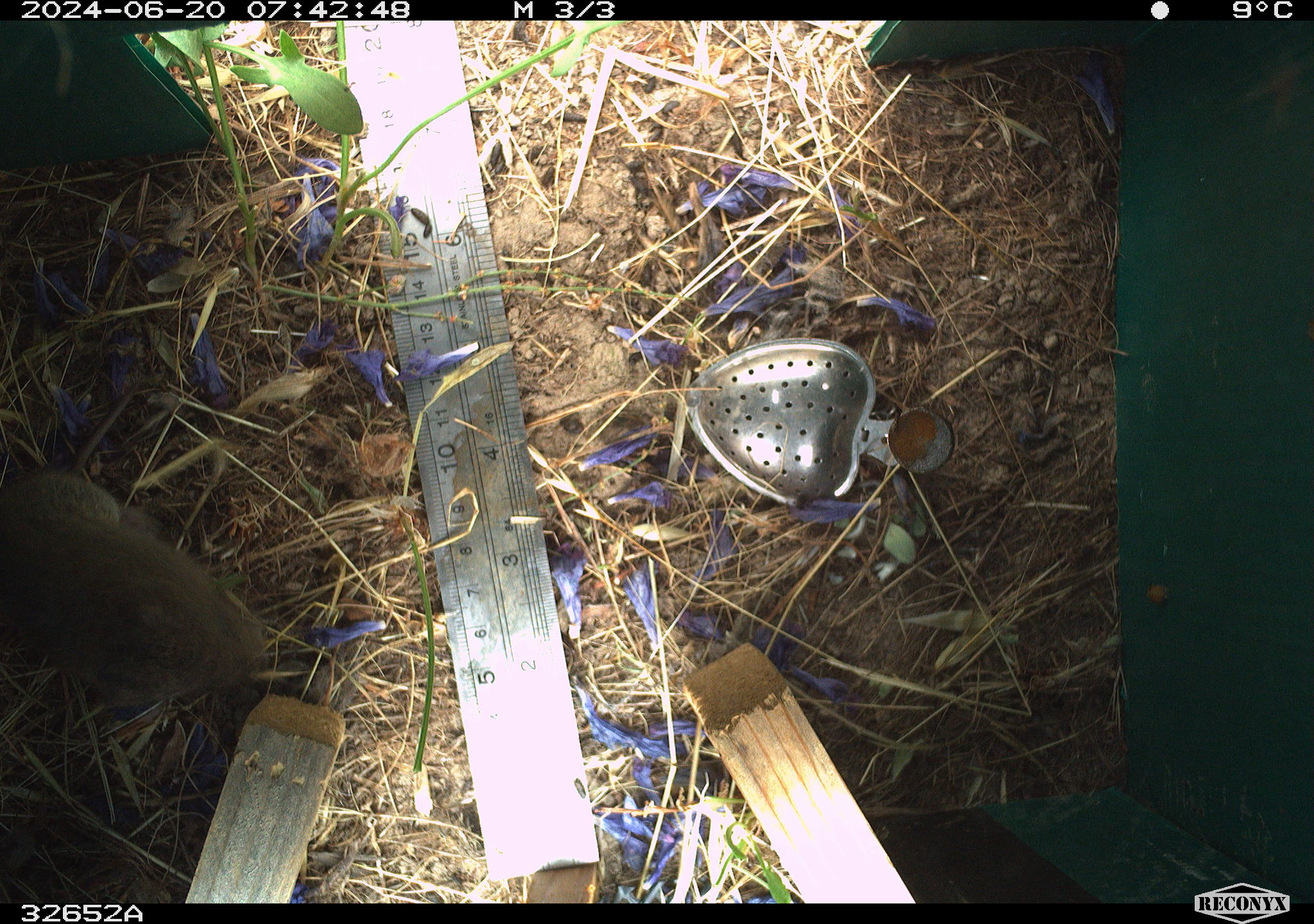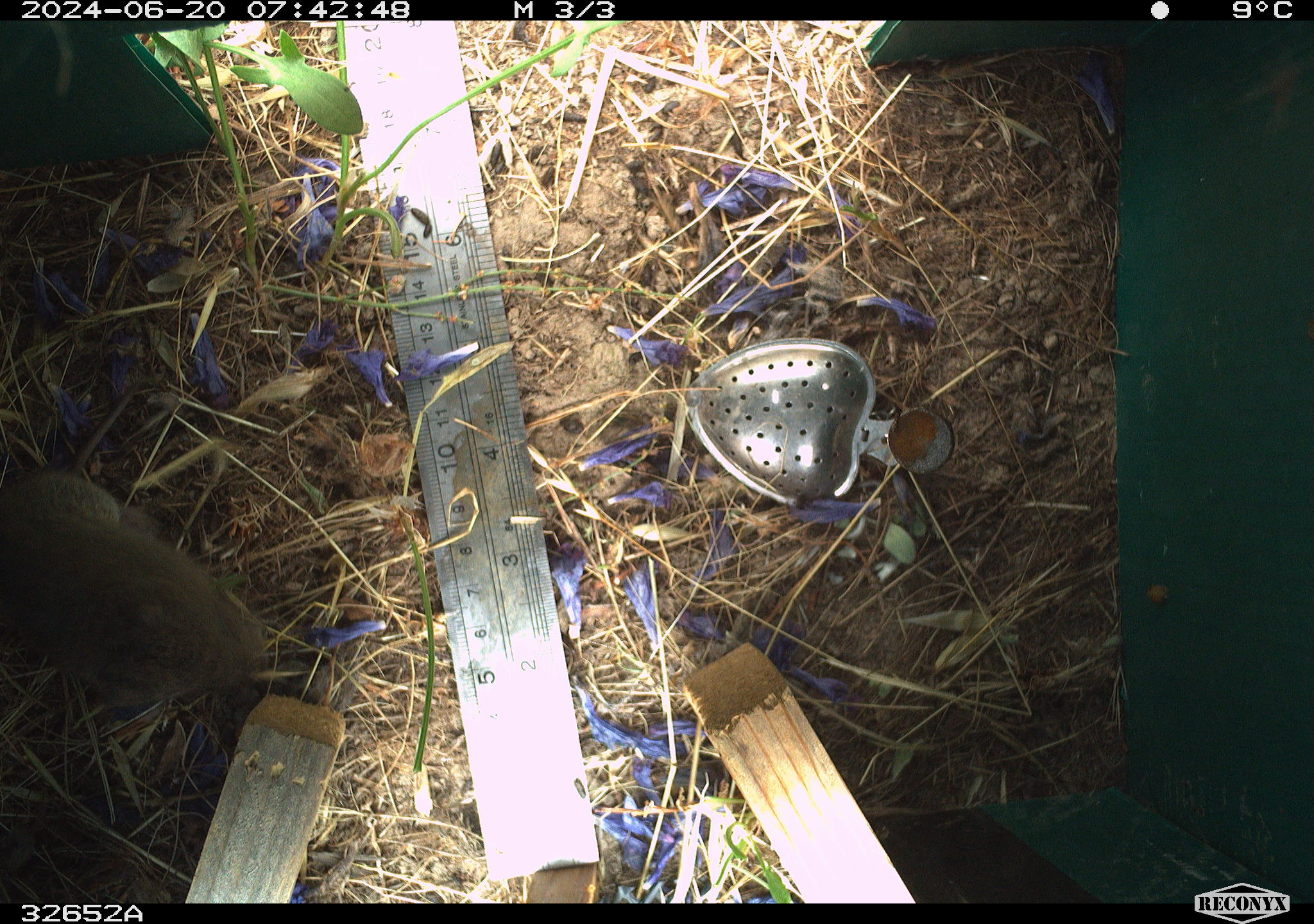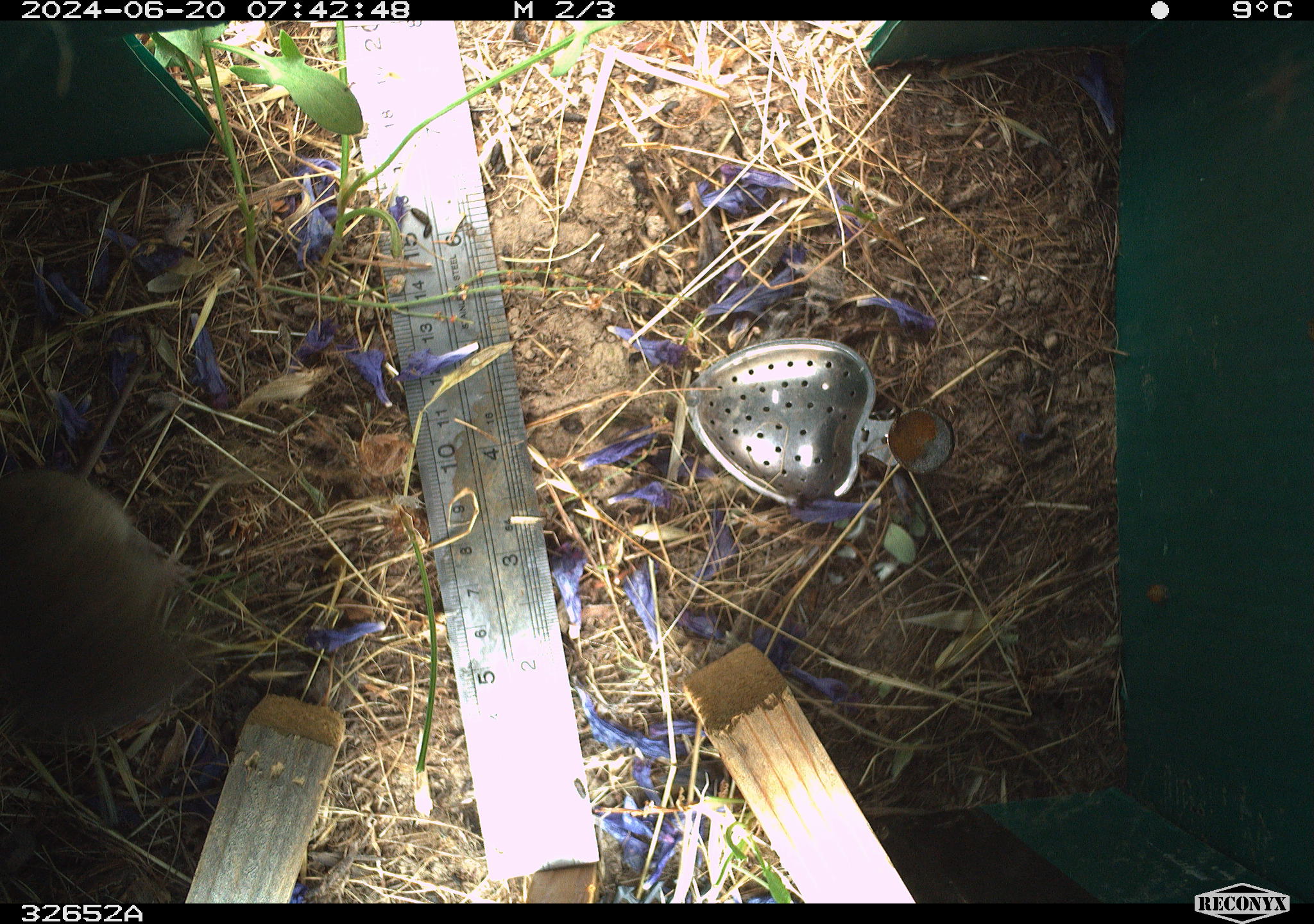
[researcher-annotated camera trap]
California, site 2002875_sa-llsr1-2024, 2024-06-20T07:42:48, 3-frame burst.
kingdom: Animalia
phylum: Chordata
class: Mammalia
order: Rodentia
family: Cricetidae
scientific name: Arvicolinae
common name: voles, lemmings, and muskrats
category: arvicolinae subfamily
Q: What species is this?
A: Arvicolinae subfamily (voles, lemmings, and muskrats) (Arvicolinae).